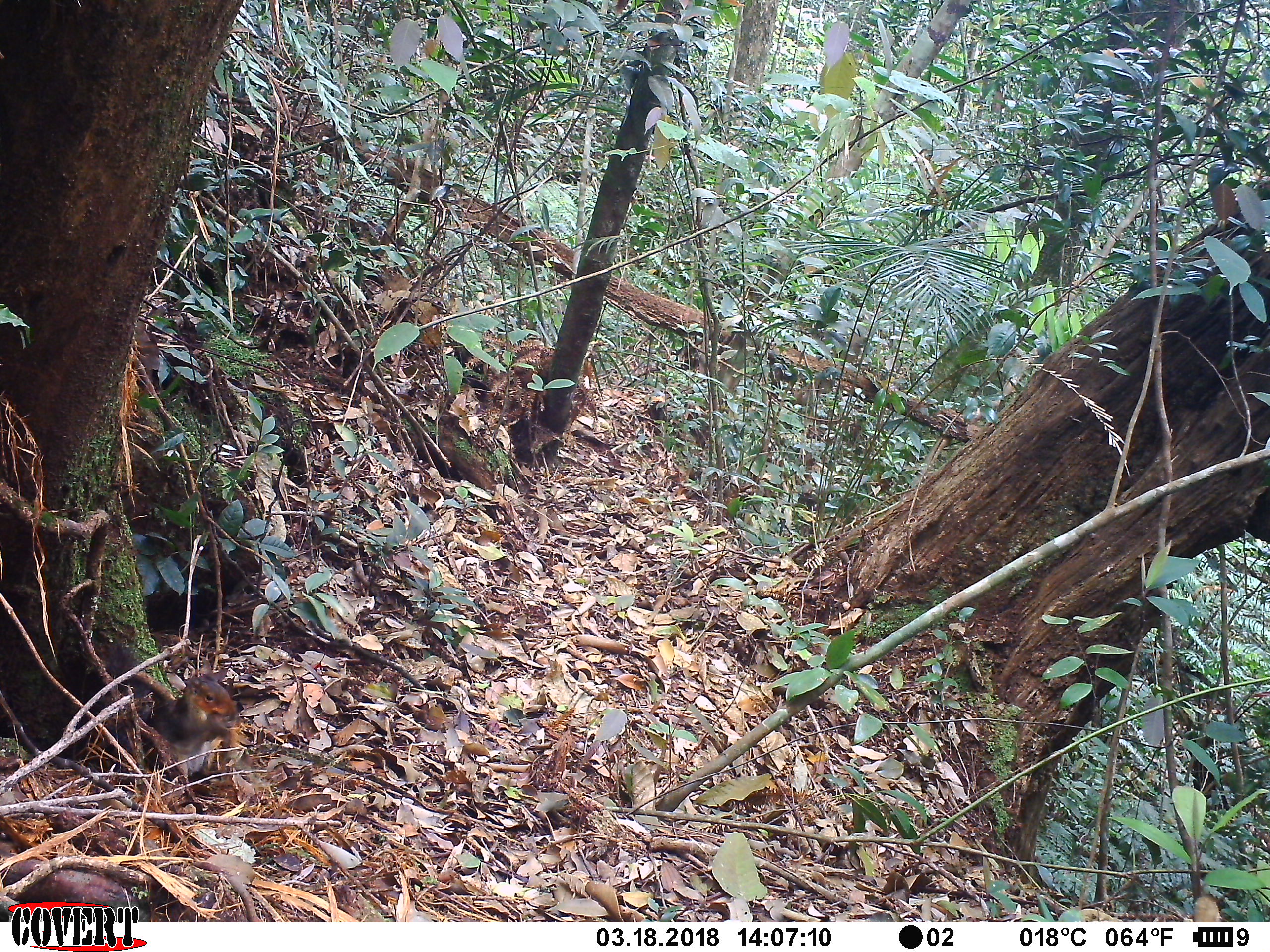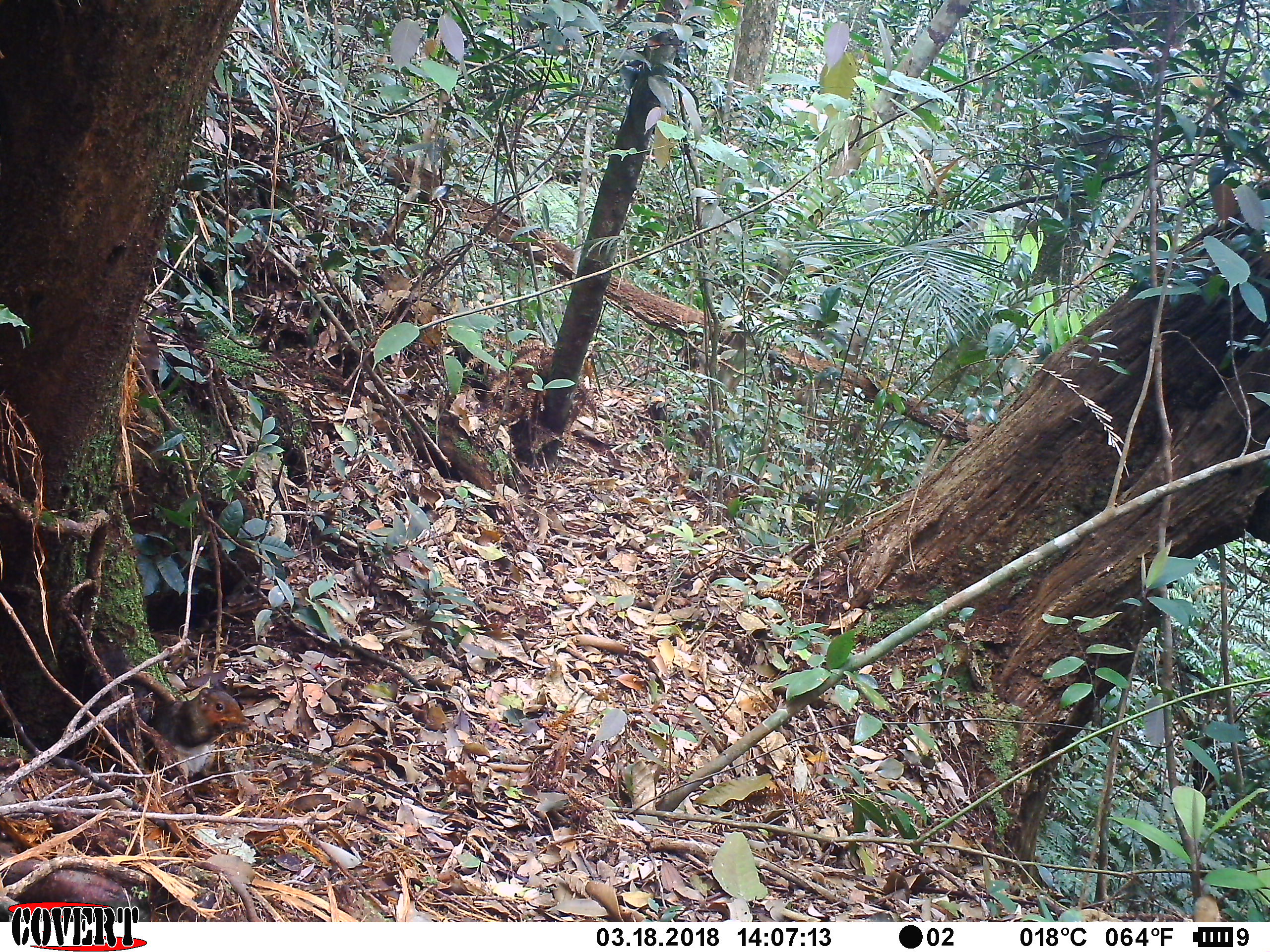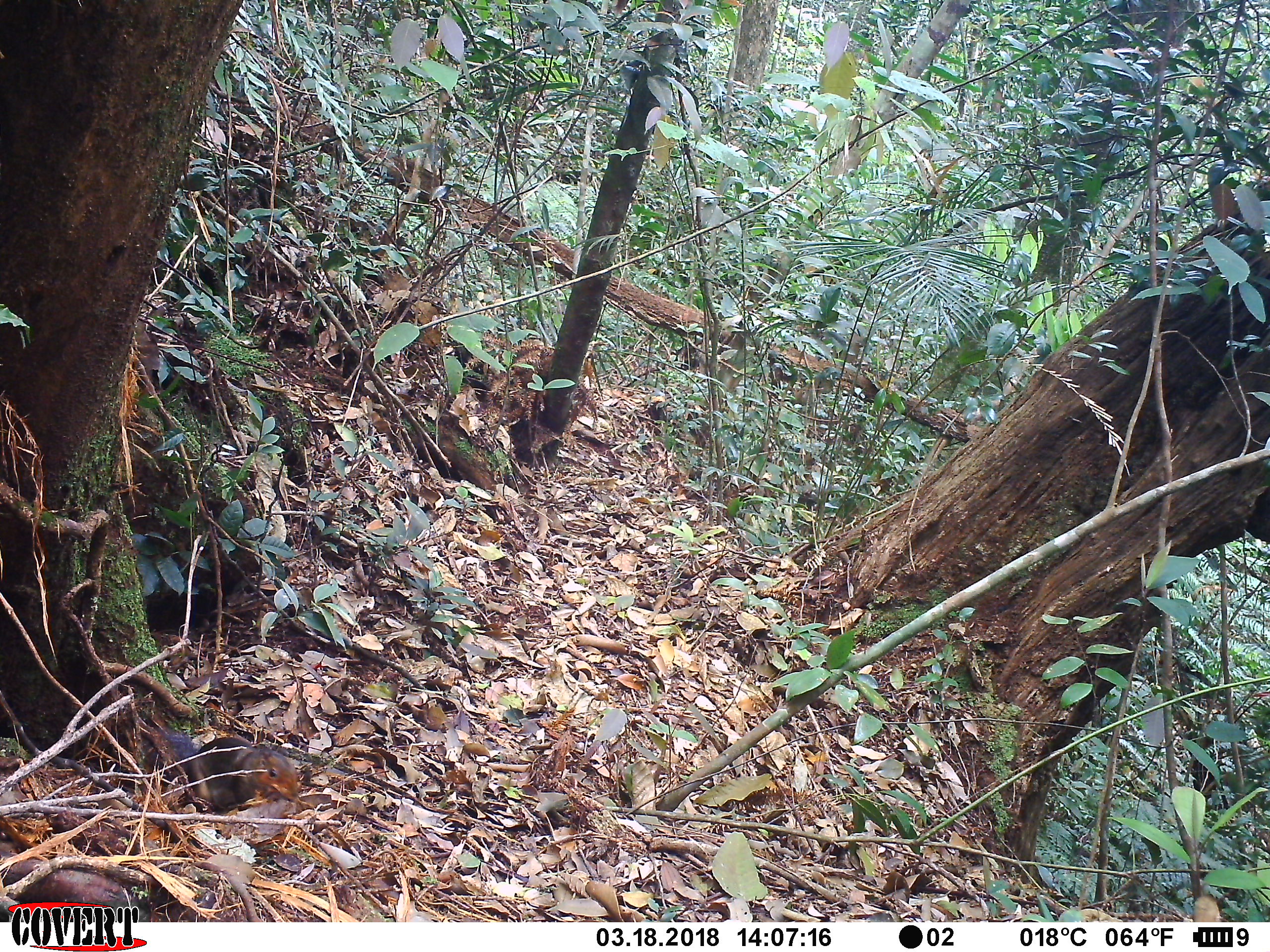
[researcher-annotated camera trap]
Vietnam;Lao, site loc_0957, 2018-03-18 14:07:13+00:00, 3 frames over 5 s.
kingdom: Animalia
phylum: Chordata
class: Mammalia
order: Rodentia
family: Sciuridae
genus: Dremomys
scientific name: Dremomys rufigenis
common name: red-cheeked squirrel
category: red cheeked squirrel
Red cheeked squirrel (red-cheeked squirrel) (Dremomys rufigenis). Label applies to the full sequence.